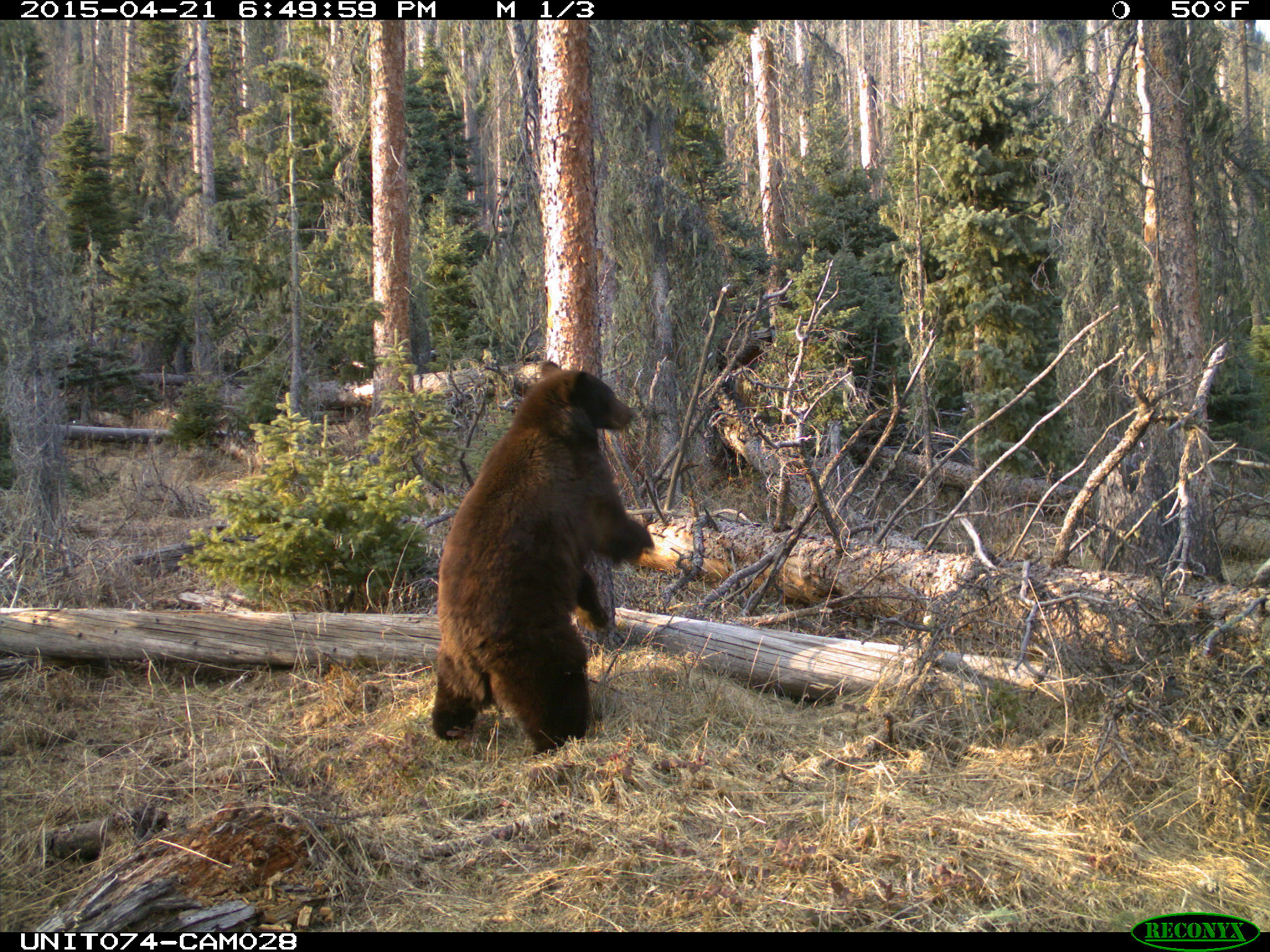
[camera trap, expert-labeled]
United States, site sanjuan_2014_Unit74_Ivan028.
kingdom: Animalia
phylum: Chordata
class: Mammalia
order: Carnivora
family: Ursidae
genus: Ursus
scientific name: Ursus americanus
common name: american black bear